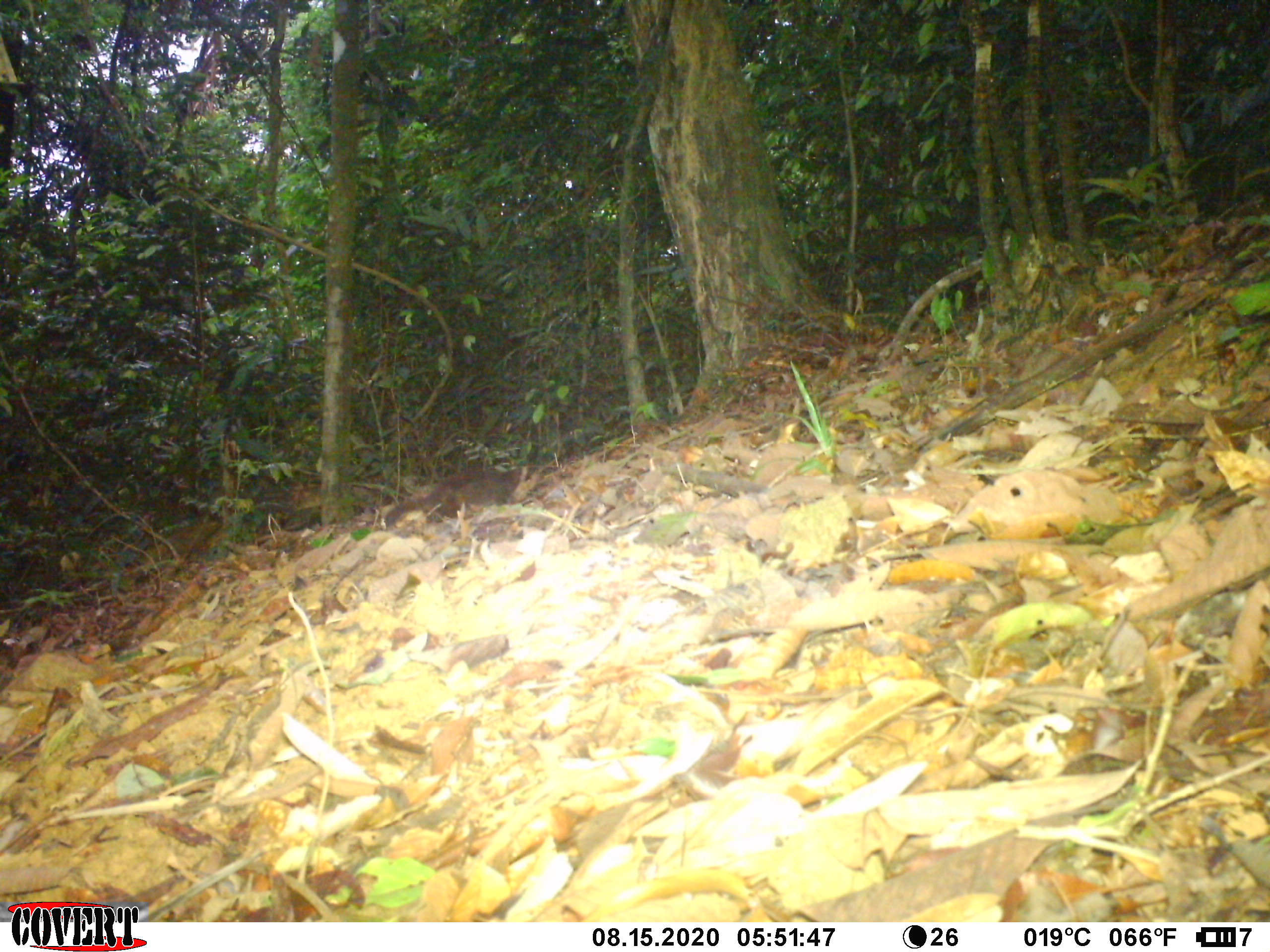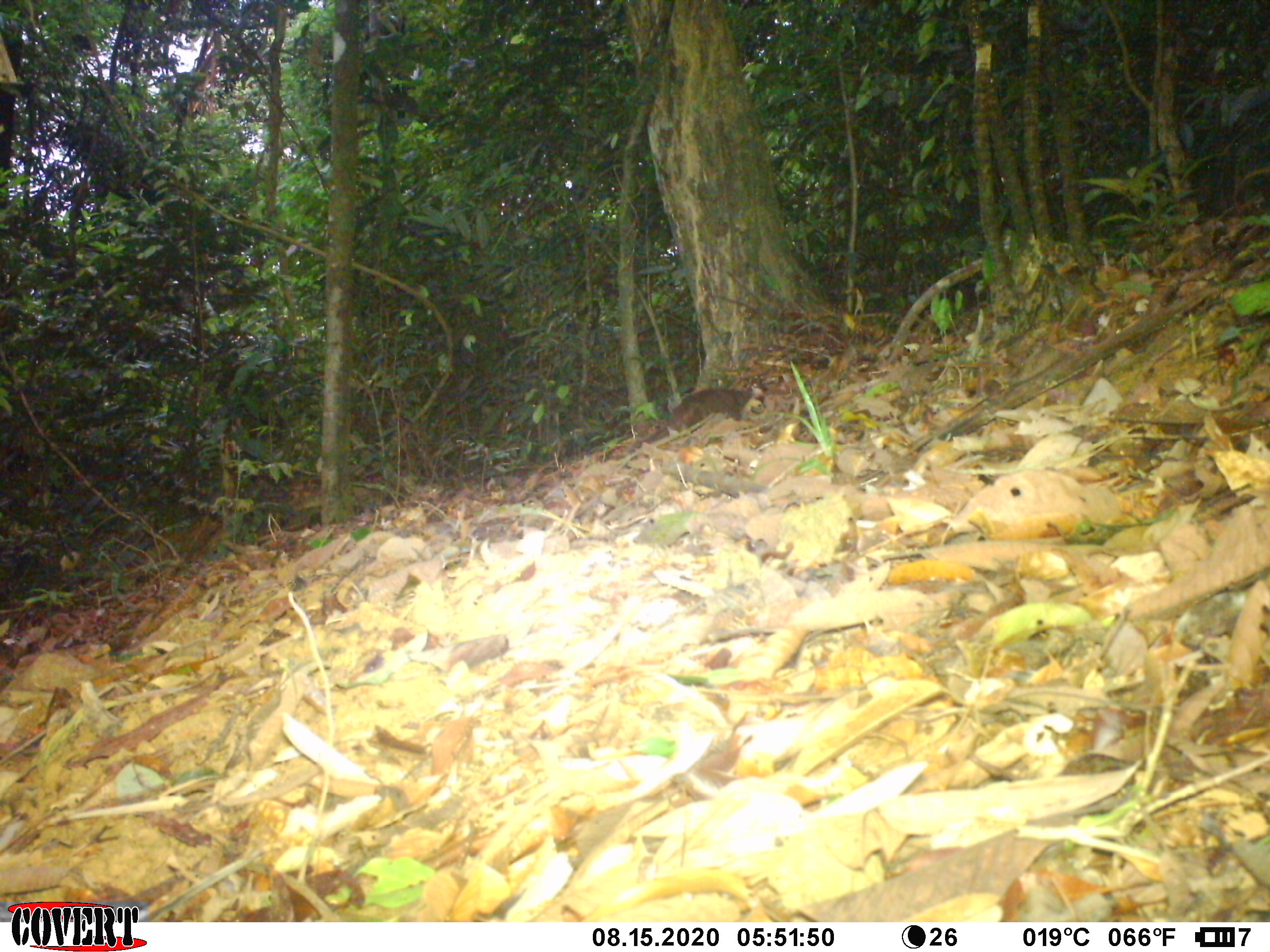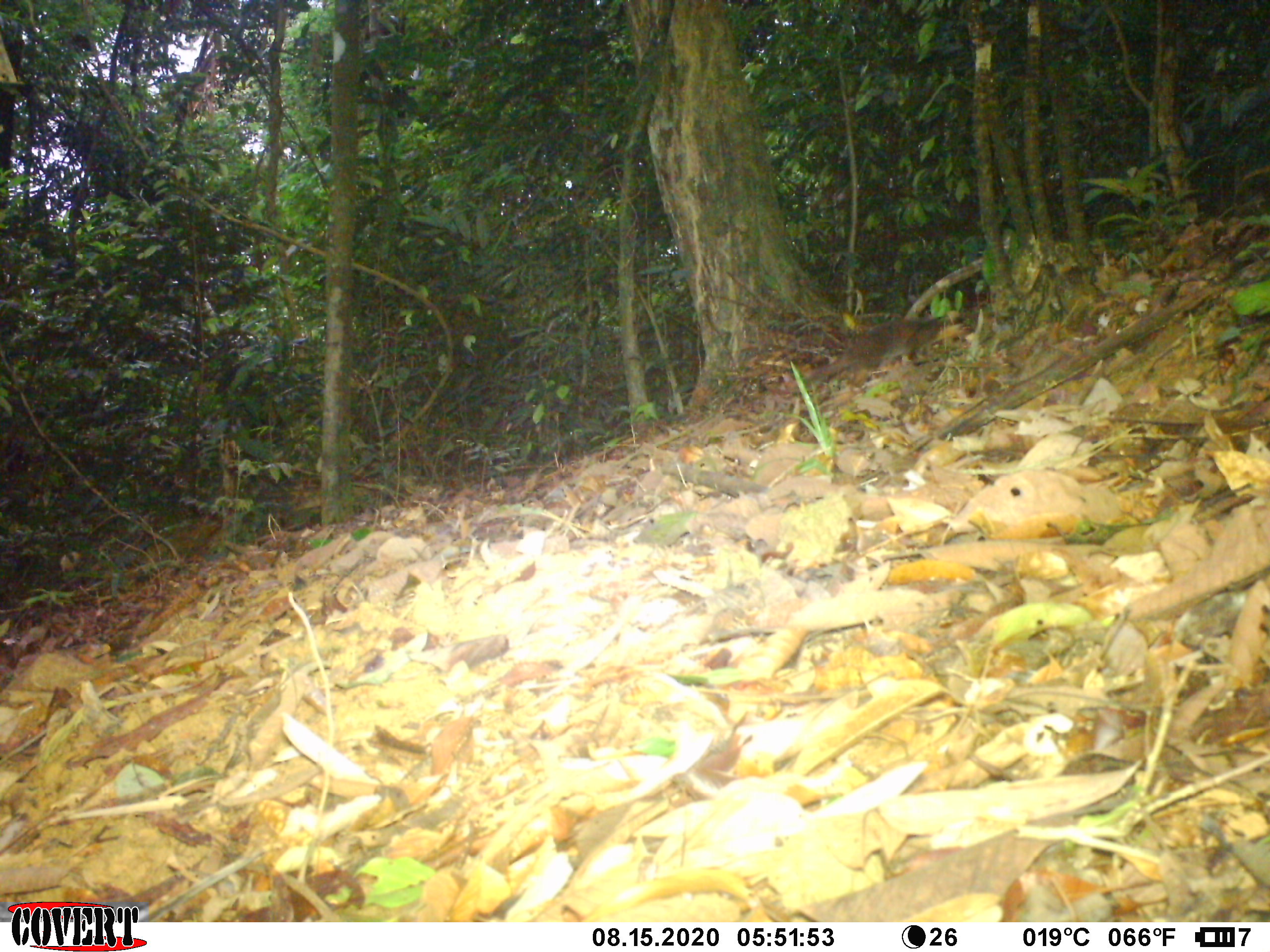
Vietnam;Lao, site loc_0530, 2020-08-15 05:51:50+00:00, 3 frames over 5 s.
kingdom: Animalia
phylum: Chordata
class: Mammalia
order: Carnivora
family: Mustelidae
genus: Mustela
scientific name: Mustela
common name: weasel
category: unidentified weasel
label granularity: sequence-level